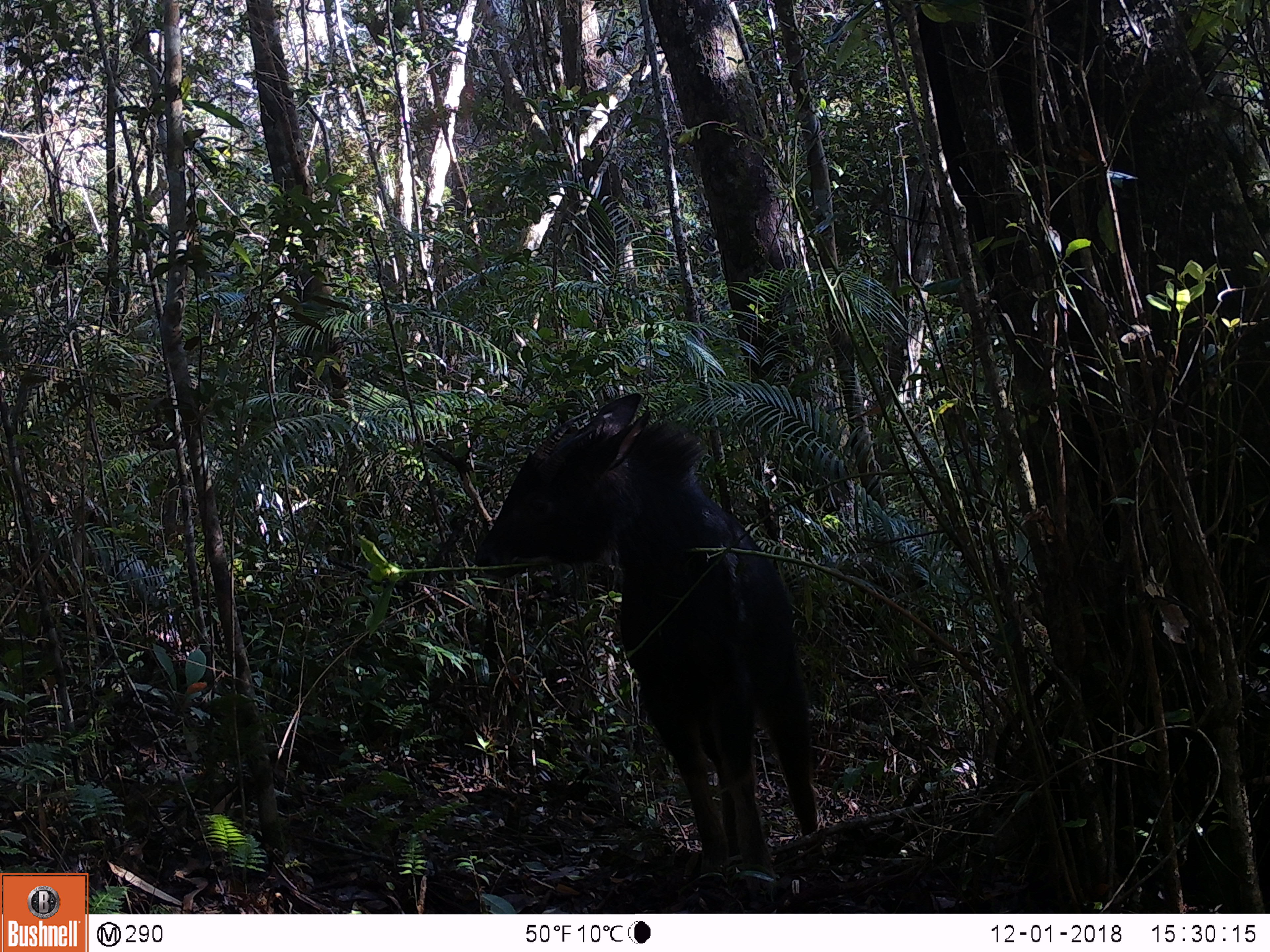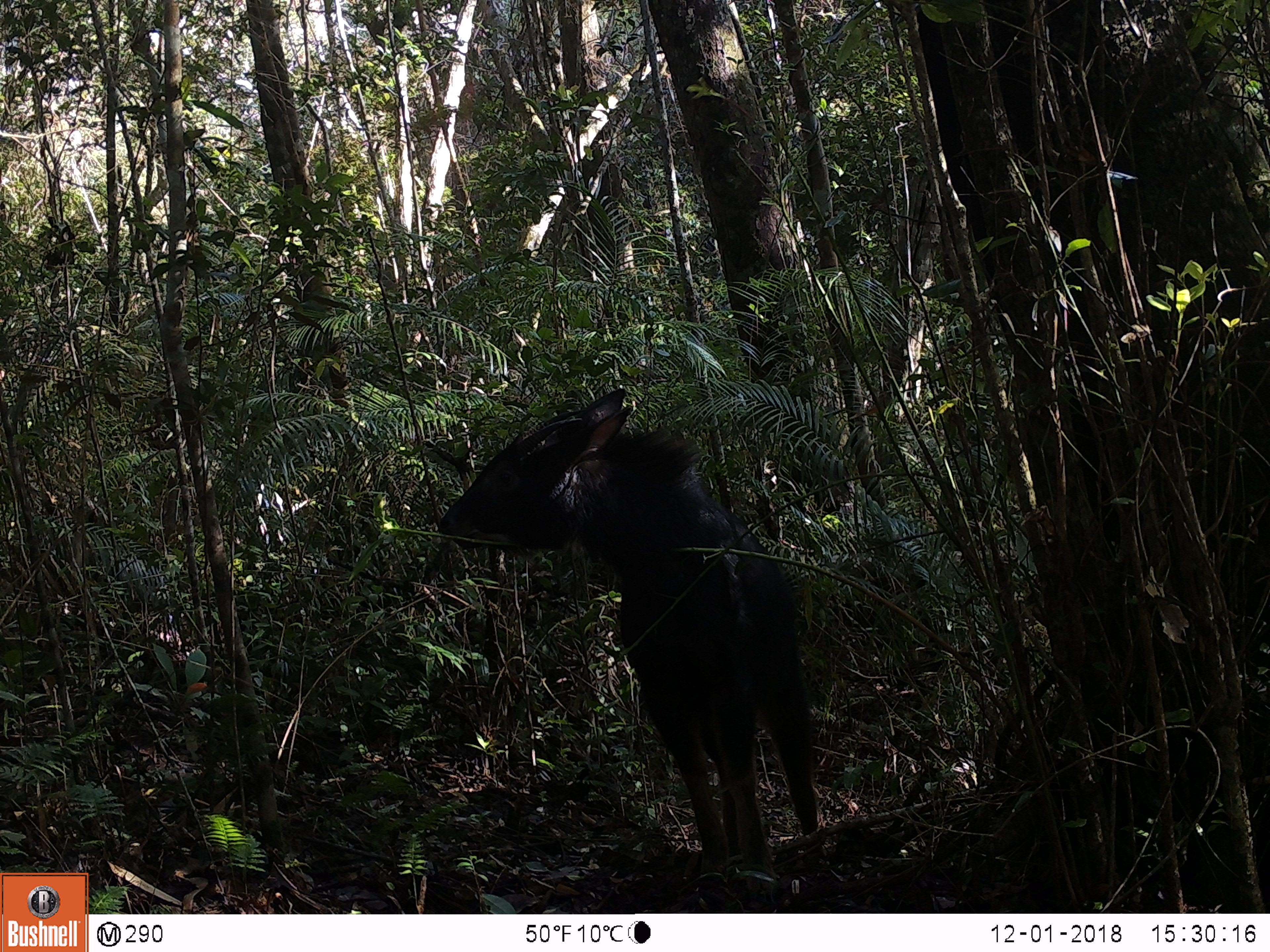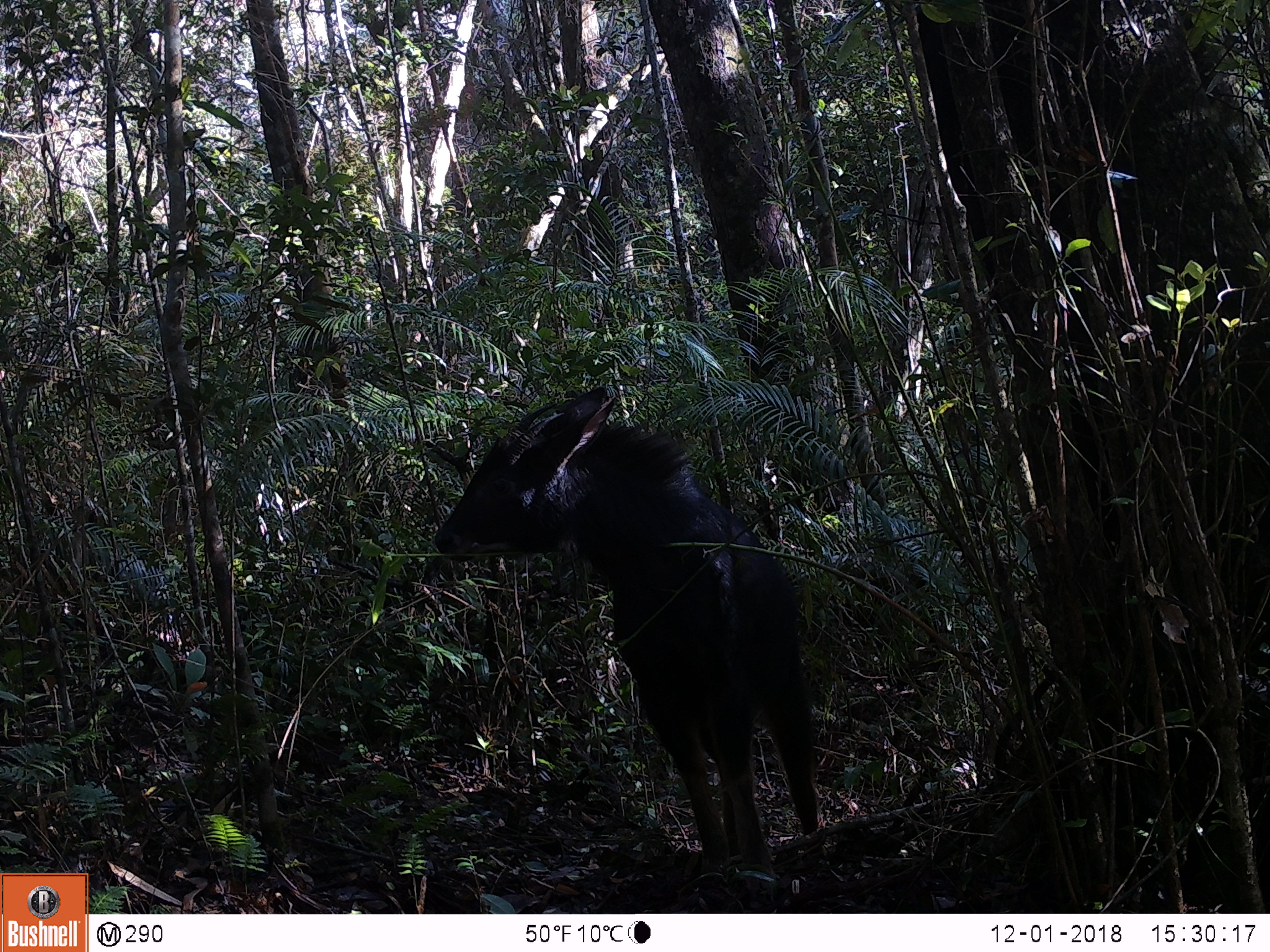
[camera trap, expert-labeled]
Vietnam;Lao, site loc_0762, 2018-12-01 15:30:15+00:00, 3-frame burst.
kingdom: Animalia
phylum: Chordata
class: Mammalia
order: Artiodactyla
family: Bovidae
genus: Capricornis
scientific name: Capricornis sumatraensis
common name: chinese serow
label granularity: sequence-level